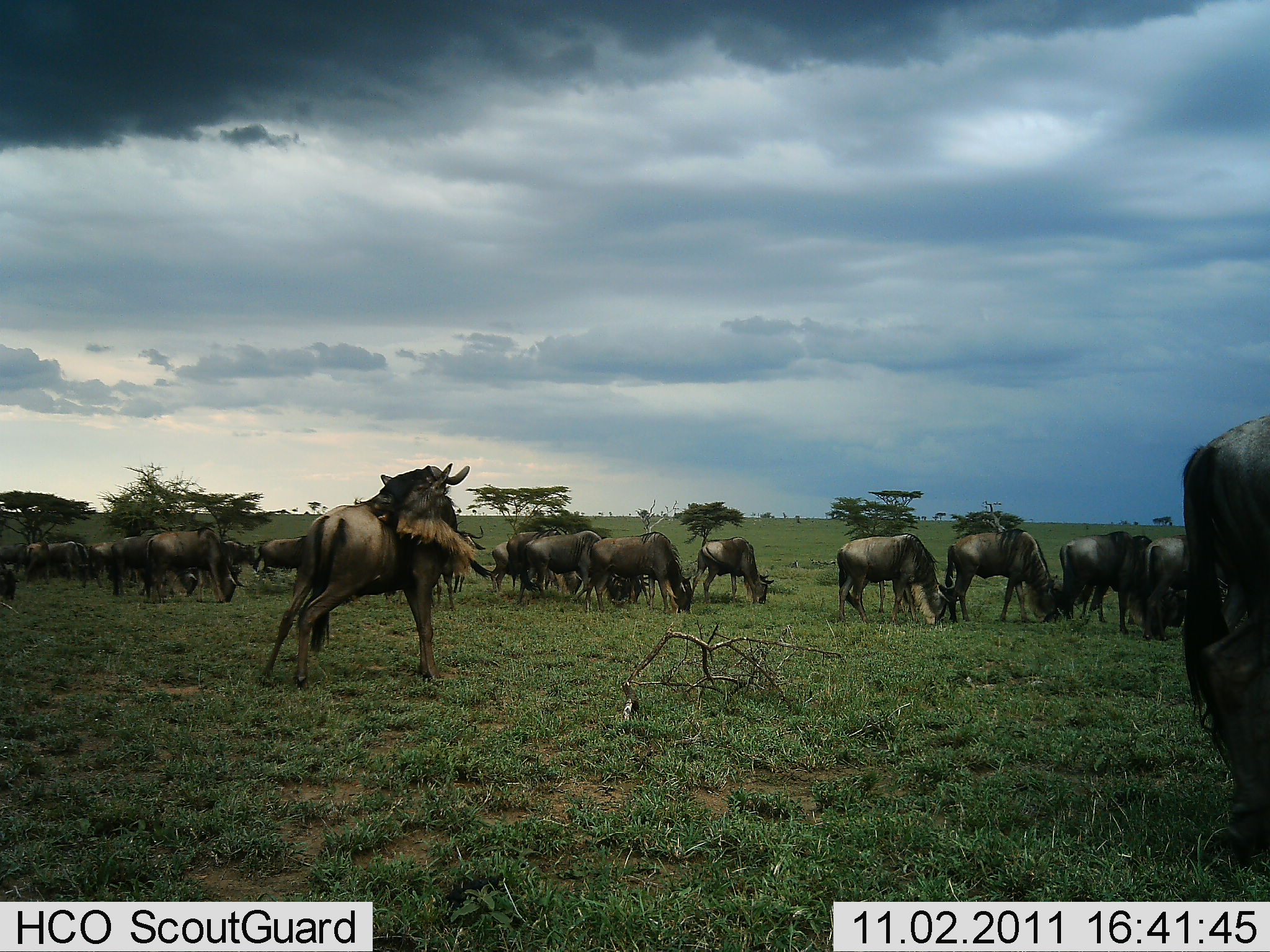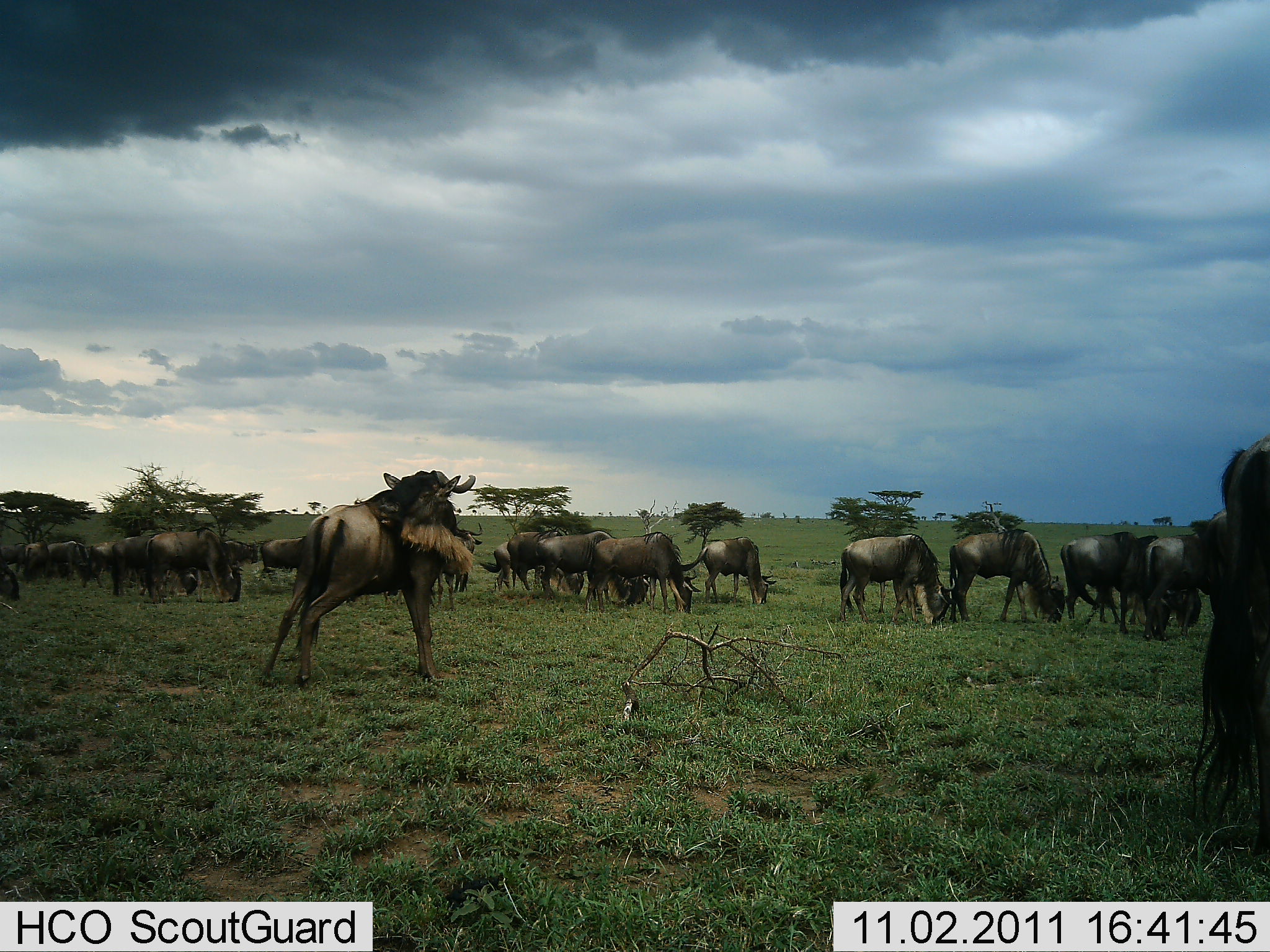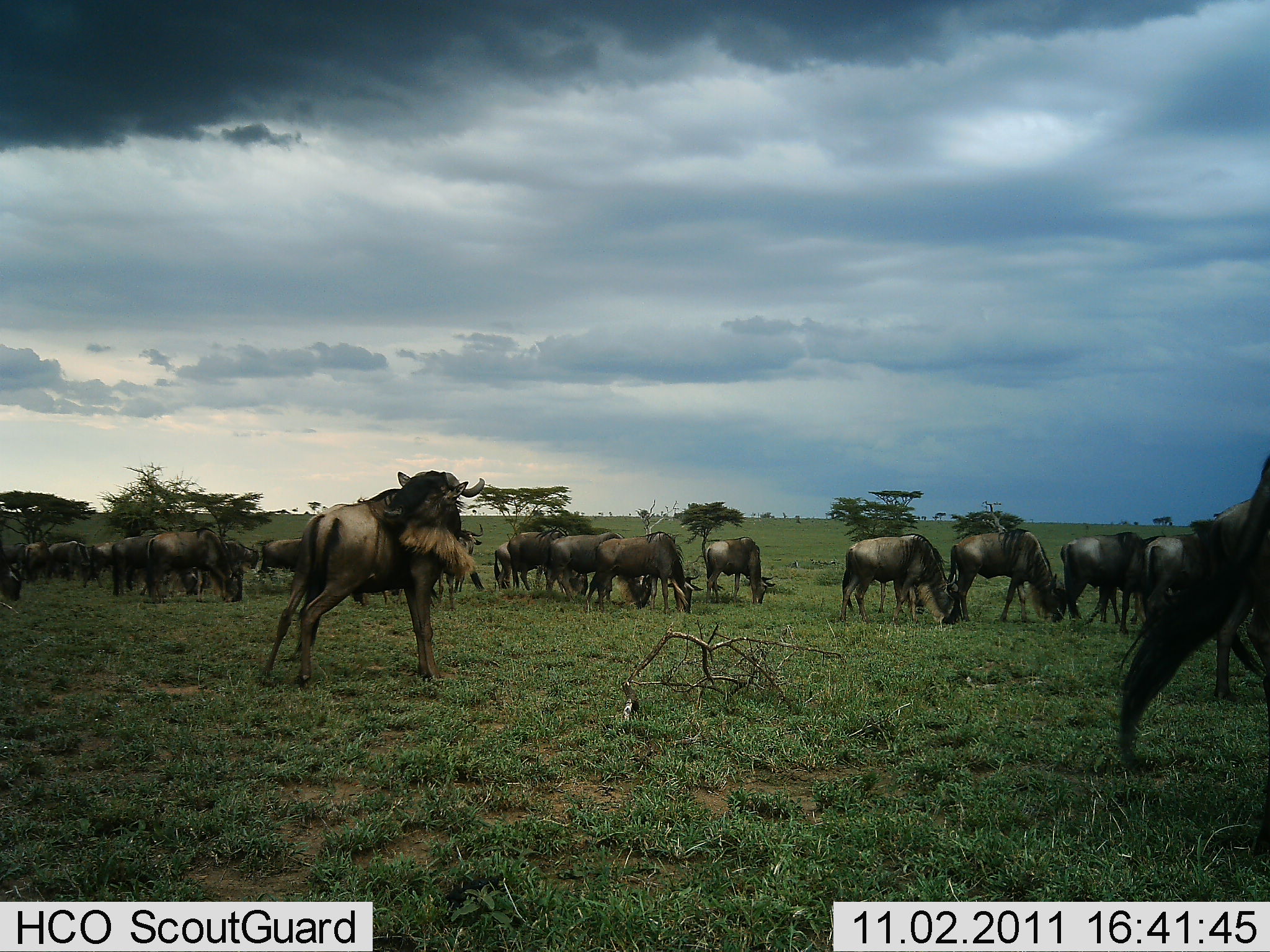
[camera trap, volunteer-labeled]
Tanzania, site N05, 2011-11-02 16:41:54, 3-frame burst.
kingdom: Animalia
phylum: Chordata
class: Mammalia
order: Artiodactyla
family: Bovidae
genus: Connochaetes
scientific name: Connochaetes taurinus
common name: blue wildebeest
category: wildebeest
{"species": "wildebeest (blue wildebeest) (Connochaetes taurinus)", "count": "11-50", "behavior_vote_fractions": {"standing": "42%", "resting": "0%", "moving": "17%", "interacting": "0%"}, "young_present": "0%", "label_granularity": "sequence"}